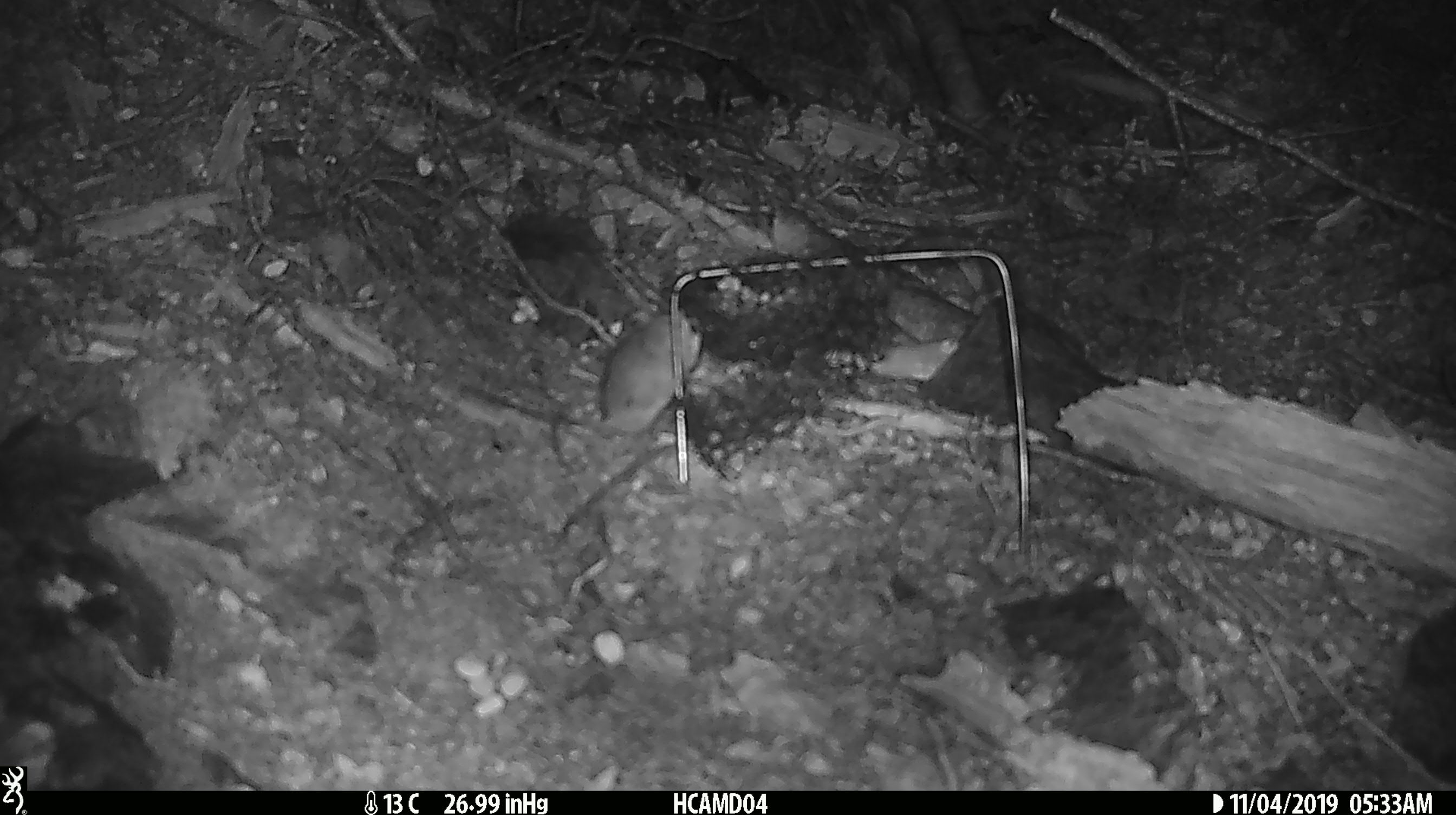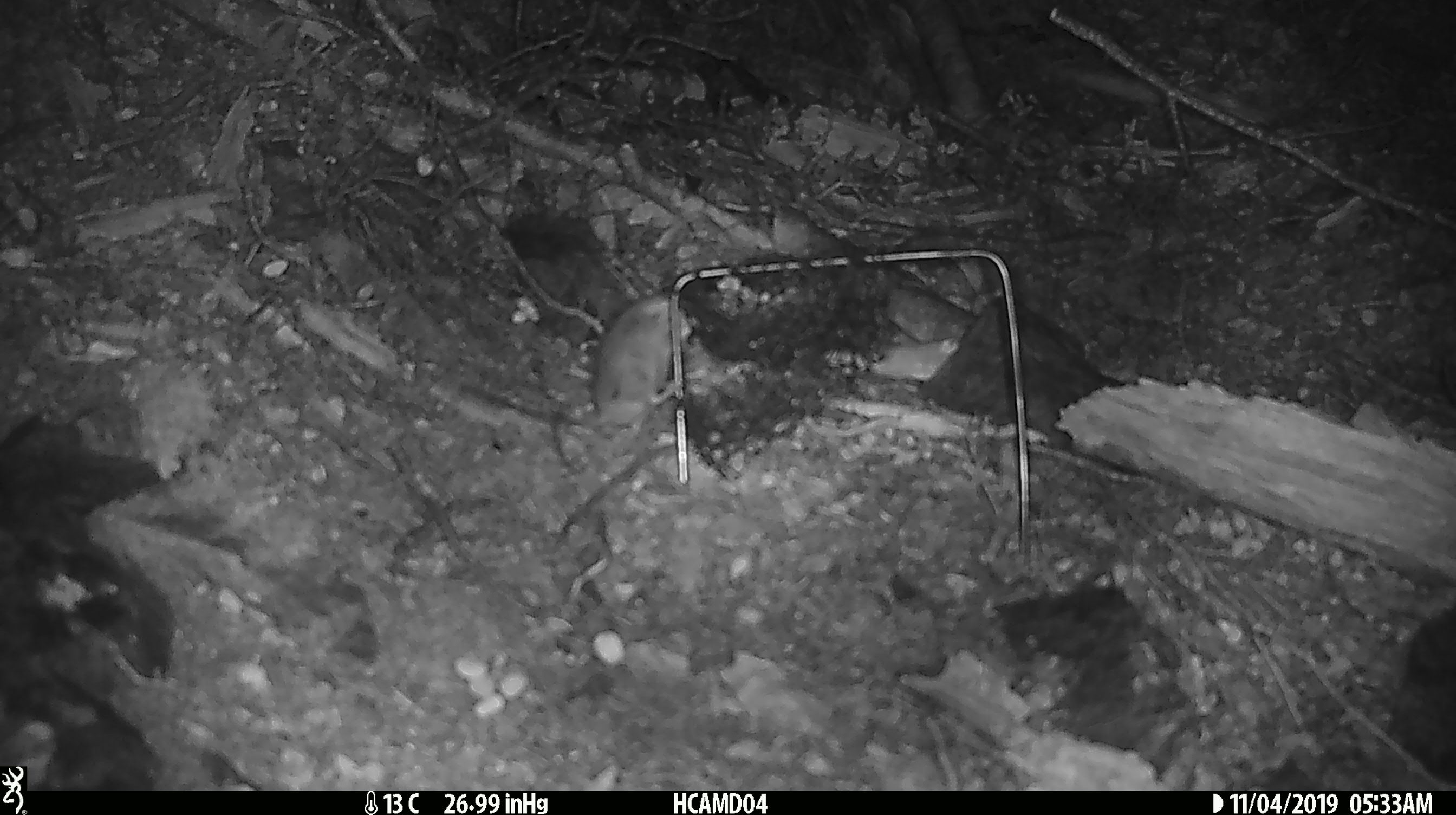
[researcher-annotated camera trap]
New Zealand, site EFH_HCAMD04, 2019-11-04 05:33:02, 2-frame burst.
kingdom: Animalia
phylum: Chordata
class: Mammalia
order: Rodentia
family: Muridae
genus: Mus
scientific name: Mus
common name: mouse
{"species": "mouse (Mus)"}